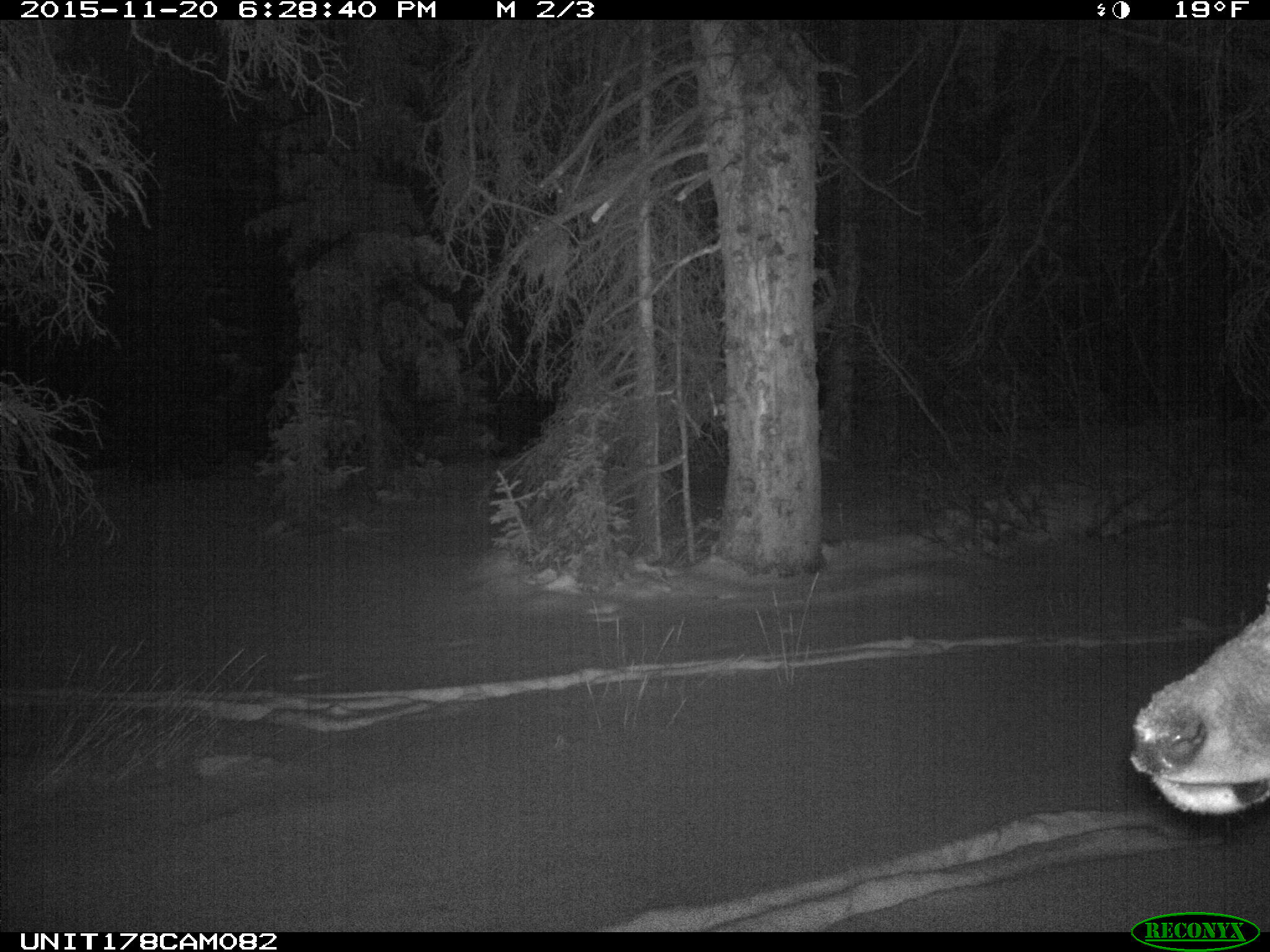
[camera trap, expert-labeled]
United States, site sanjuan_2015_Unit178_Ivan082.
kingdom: Animalia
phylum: Chordata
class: Mammalia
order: Artiodactyla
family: Cervidae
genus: Cervus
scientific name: Cervus elaphus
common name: red deer